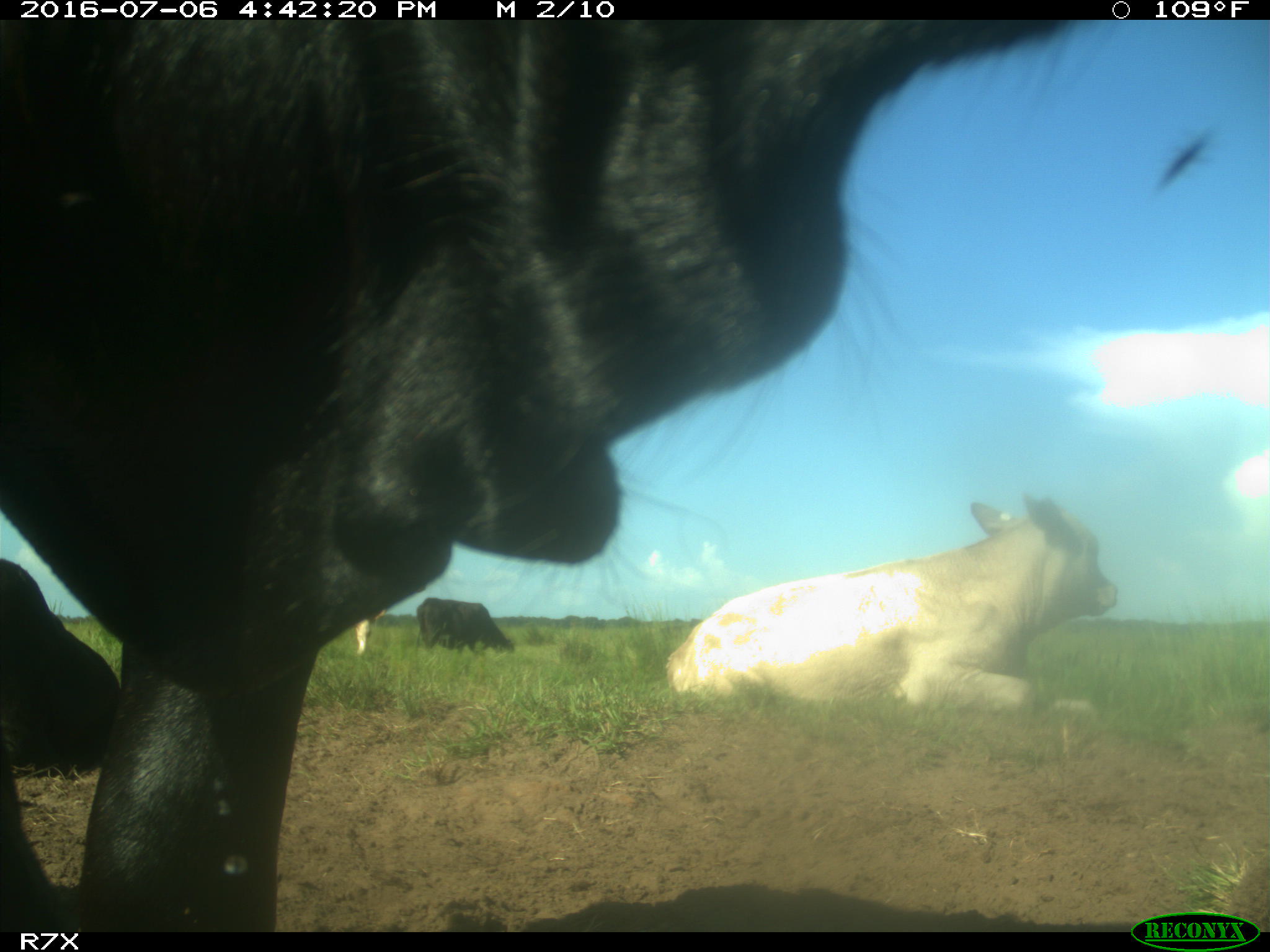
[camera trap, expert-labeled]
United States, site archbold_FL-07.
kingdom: Animalia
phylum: Chordata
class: Mammalia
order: Artiodactyla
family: Bovidae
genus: Bos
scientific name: Bos taurus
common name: domestic cow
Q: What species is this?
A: Bos taurus (domestic cow).